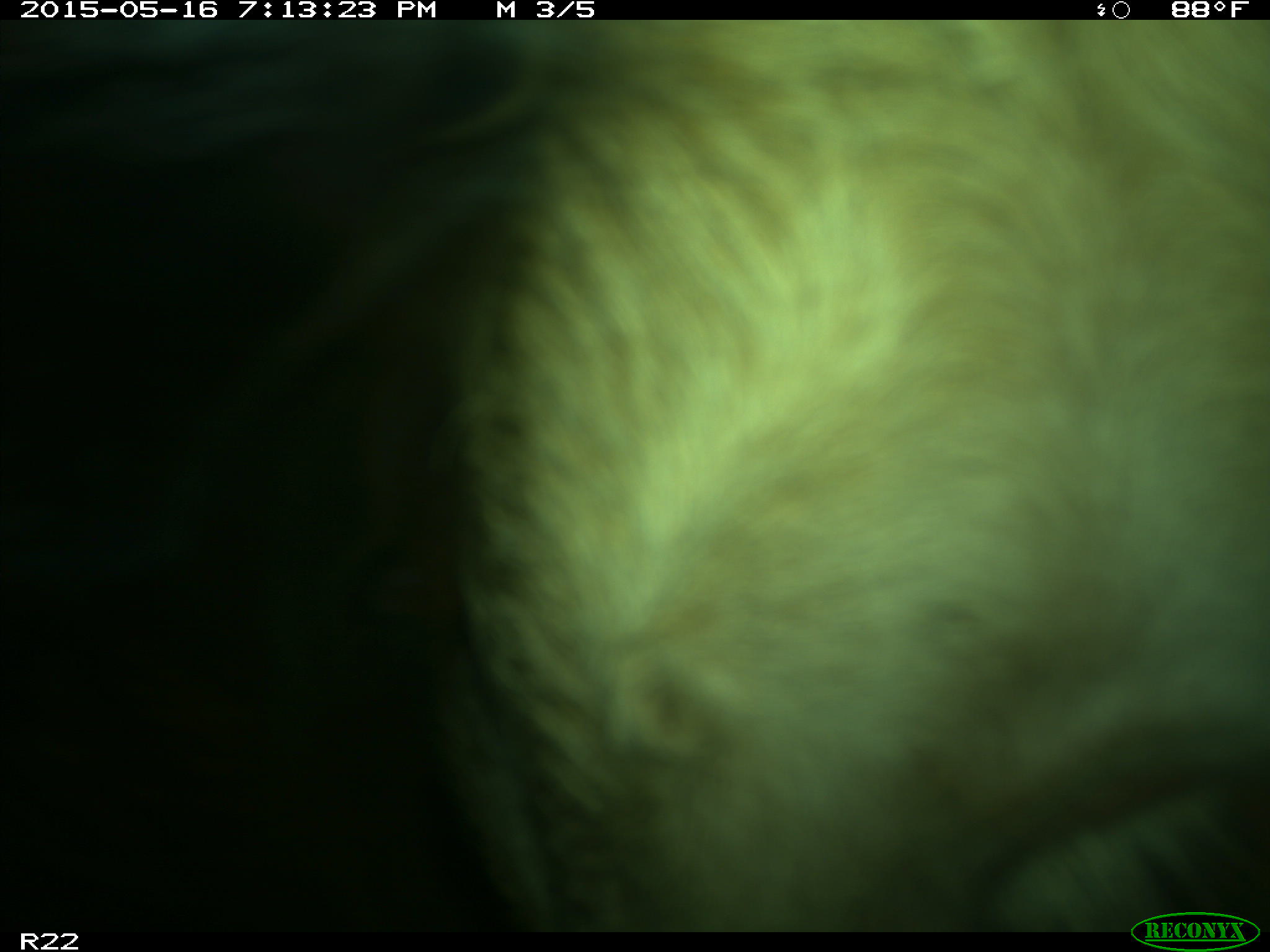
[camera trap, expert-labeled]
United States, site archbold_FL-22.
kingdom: Animalia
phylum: Chordata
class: Mammalia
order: Artiodactyla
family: Bovidae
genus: Bos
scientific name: Bos taurus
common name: domestic cow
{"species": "Bos taurus (domestic cow)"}